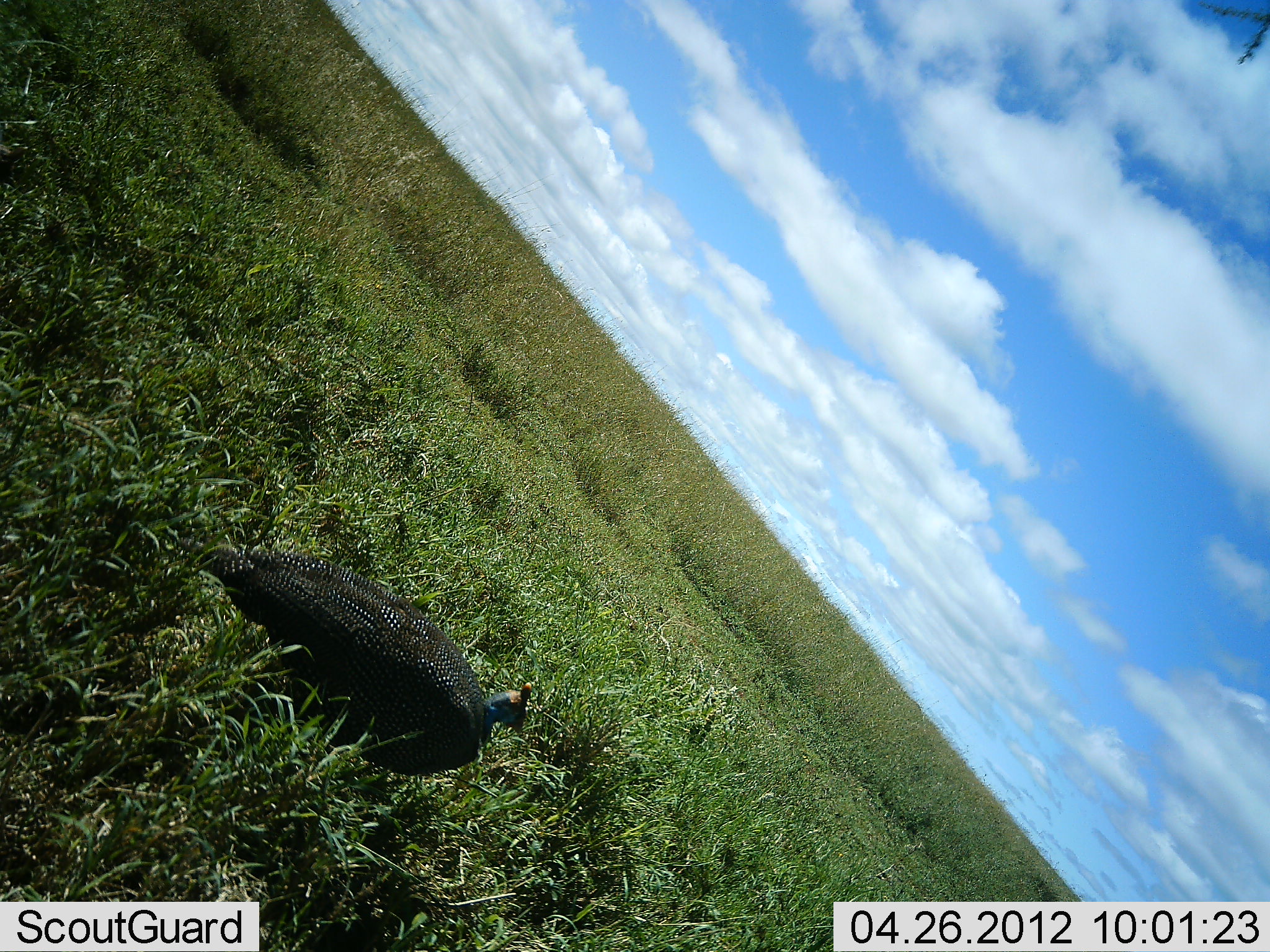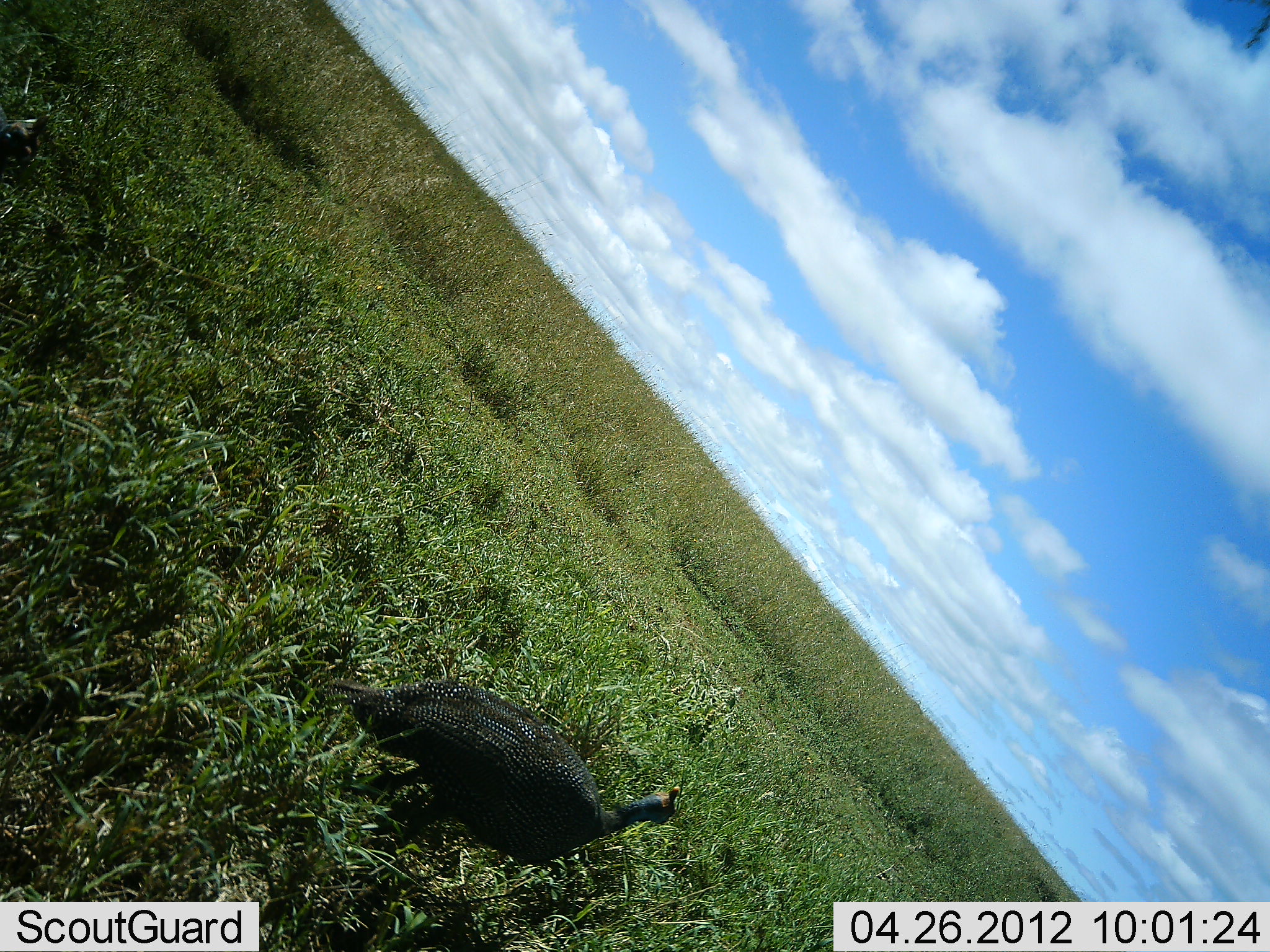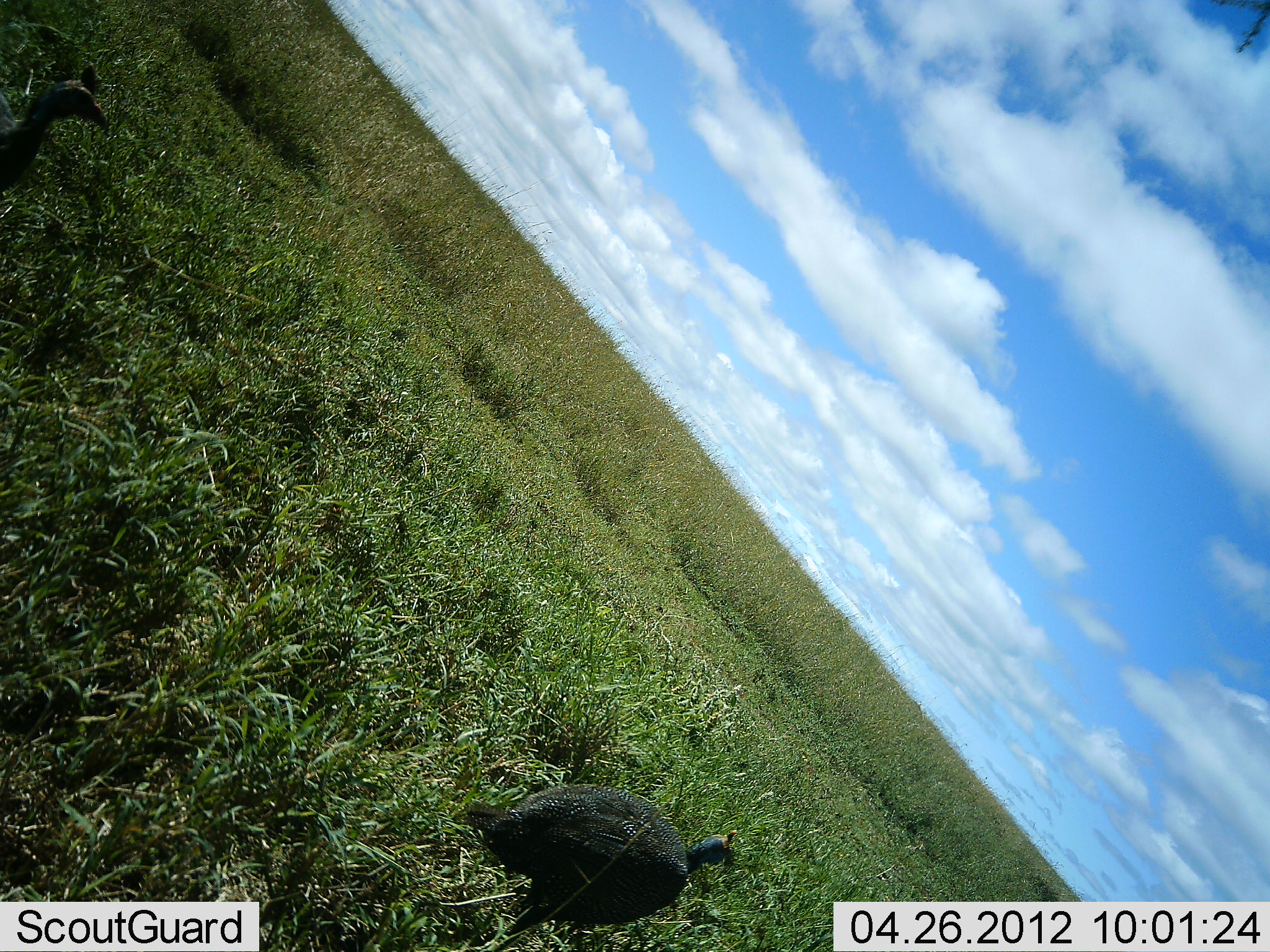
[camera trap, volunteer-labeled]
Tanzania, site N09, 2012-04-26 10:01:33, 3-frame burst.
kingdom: Animalia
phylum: Chordata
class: Aves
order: Galliformes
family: Numididae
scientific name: Numididae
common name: guinea fowl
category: guineafowl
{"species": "guineafowl (guinea fowl) (Numididae)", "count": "1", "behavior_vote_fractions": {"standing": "3%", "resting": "0%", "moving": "97%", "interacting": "0%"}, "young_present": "0%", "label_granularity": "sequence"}